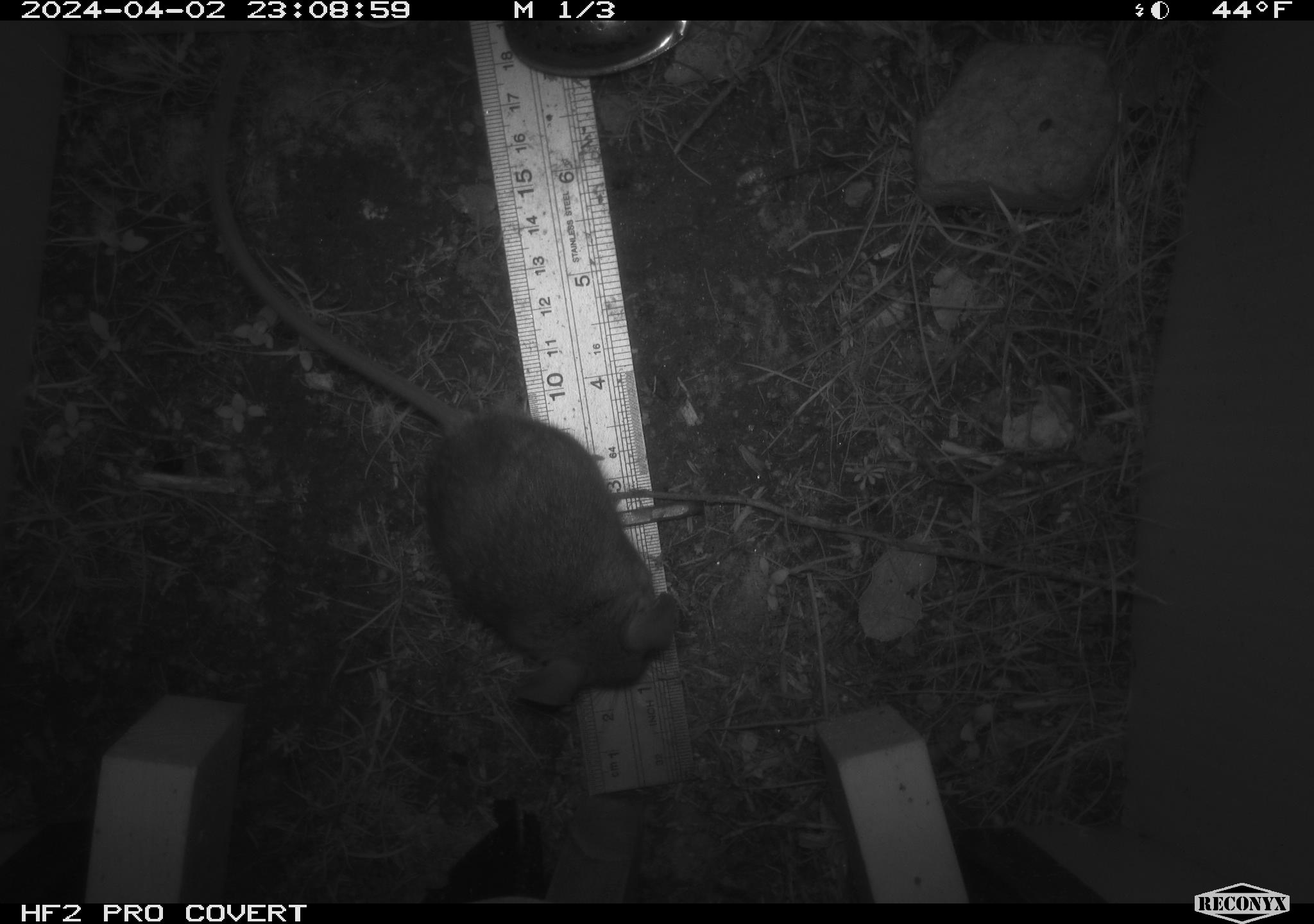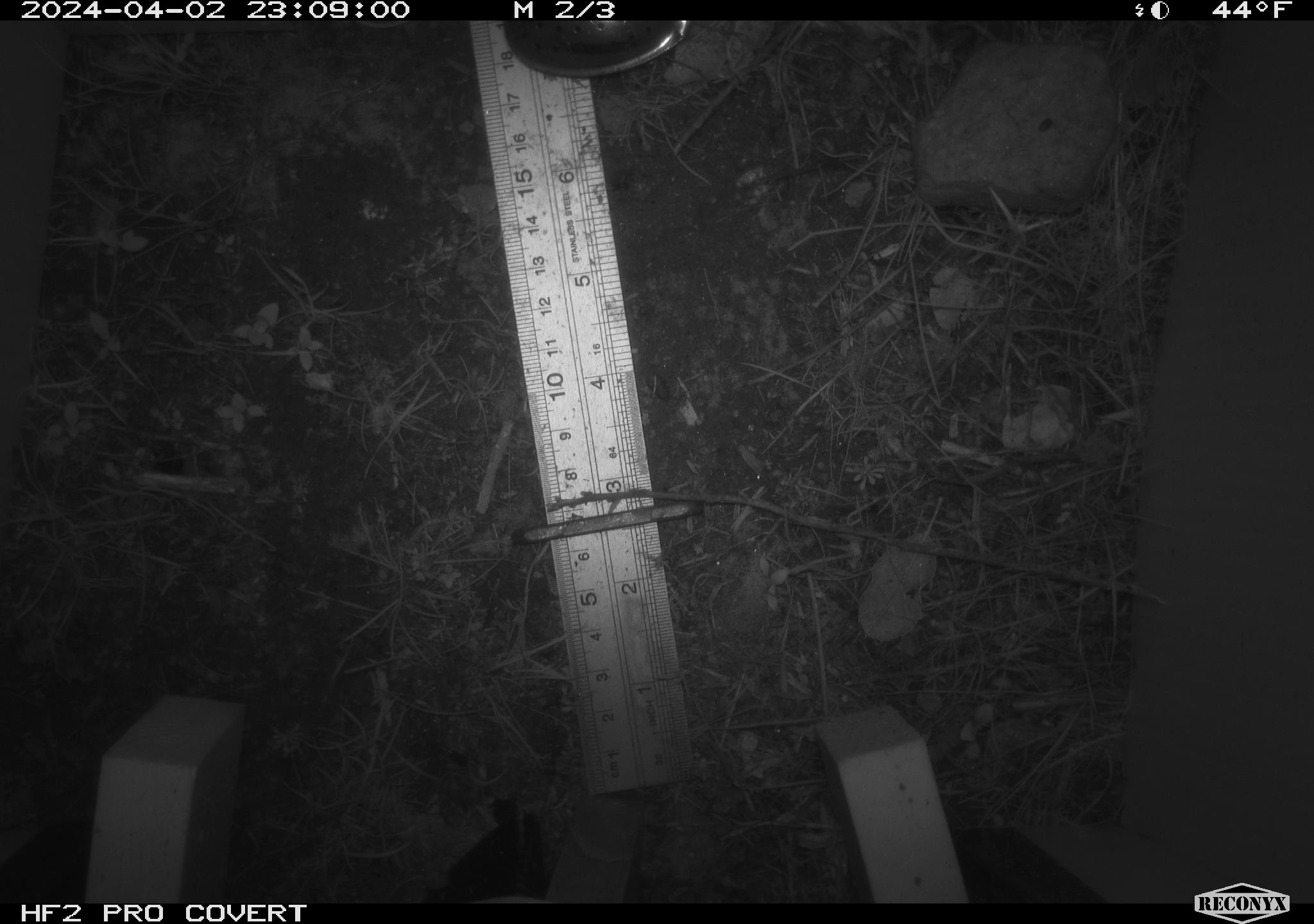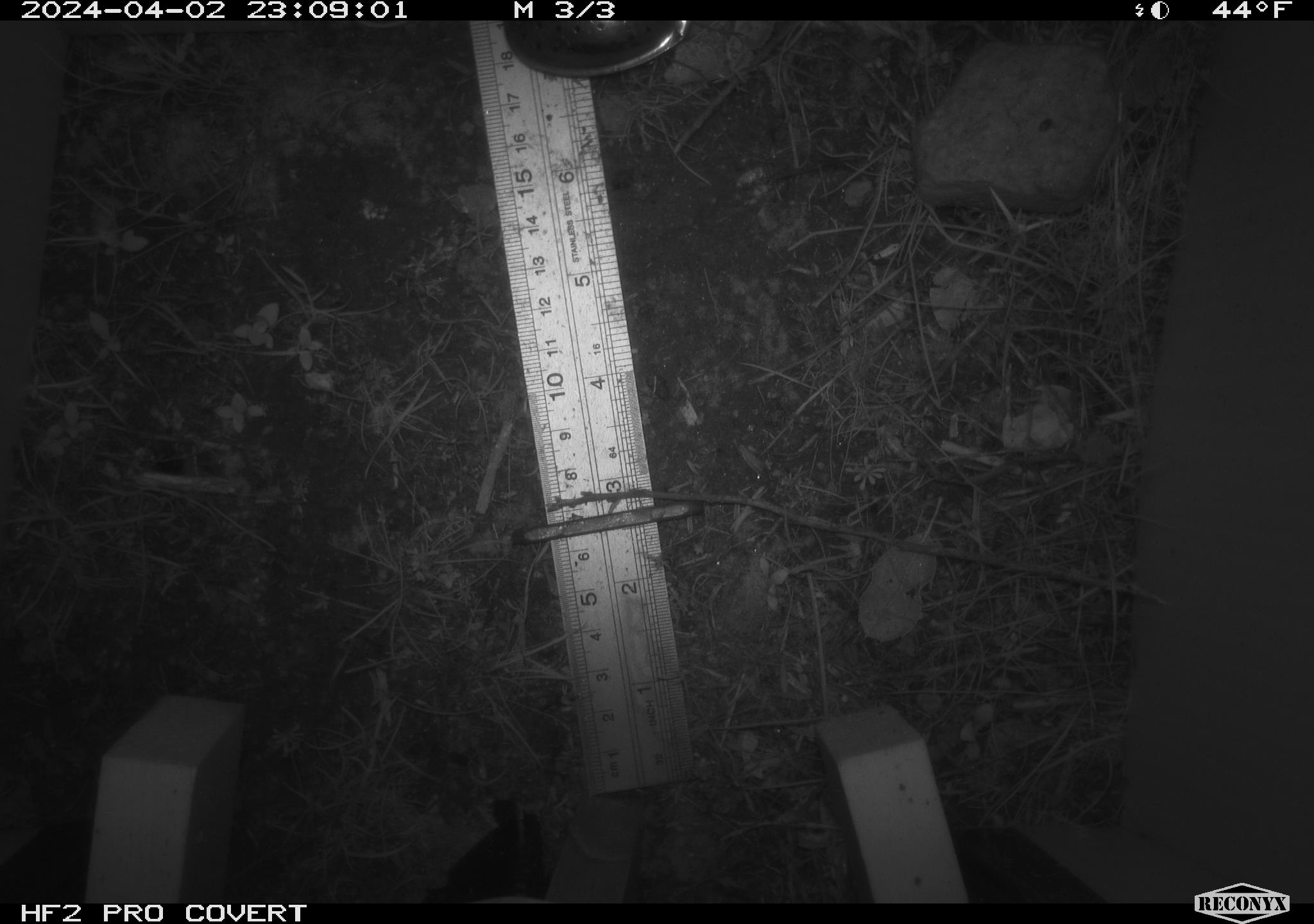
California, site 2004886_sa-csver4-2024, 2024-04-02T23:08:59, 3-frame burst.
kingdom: Animalia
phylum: Chordata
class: Mammalia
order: Rodentia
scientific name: Rodentia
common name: mouse species